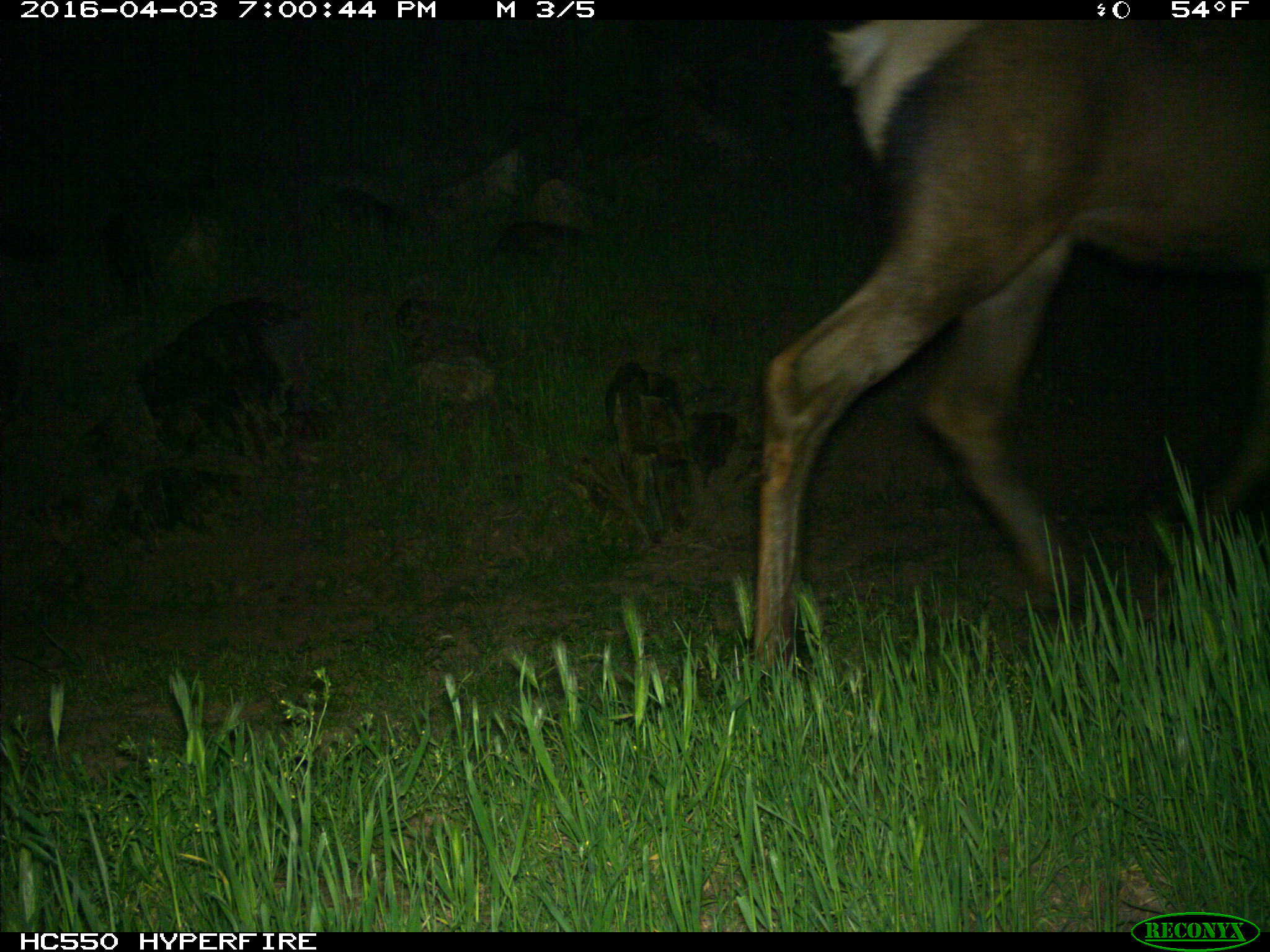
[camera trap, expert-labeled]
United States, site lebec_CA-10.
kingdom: Animalia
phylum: Chordata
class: Mammalia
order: Artiodactyla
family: Cervidae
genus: Cervus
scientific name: Cervus canadensis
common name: elk